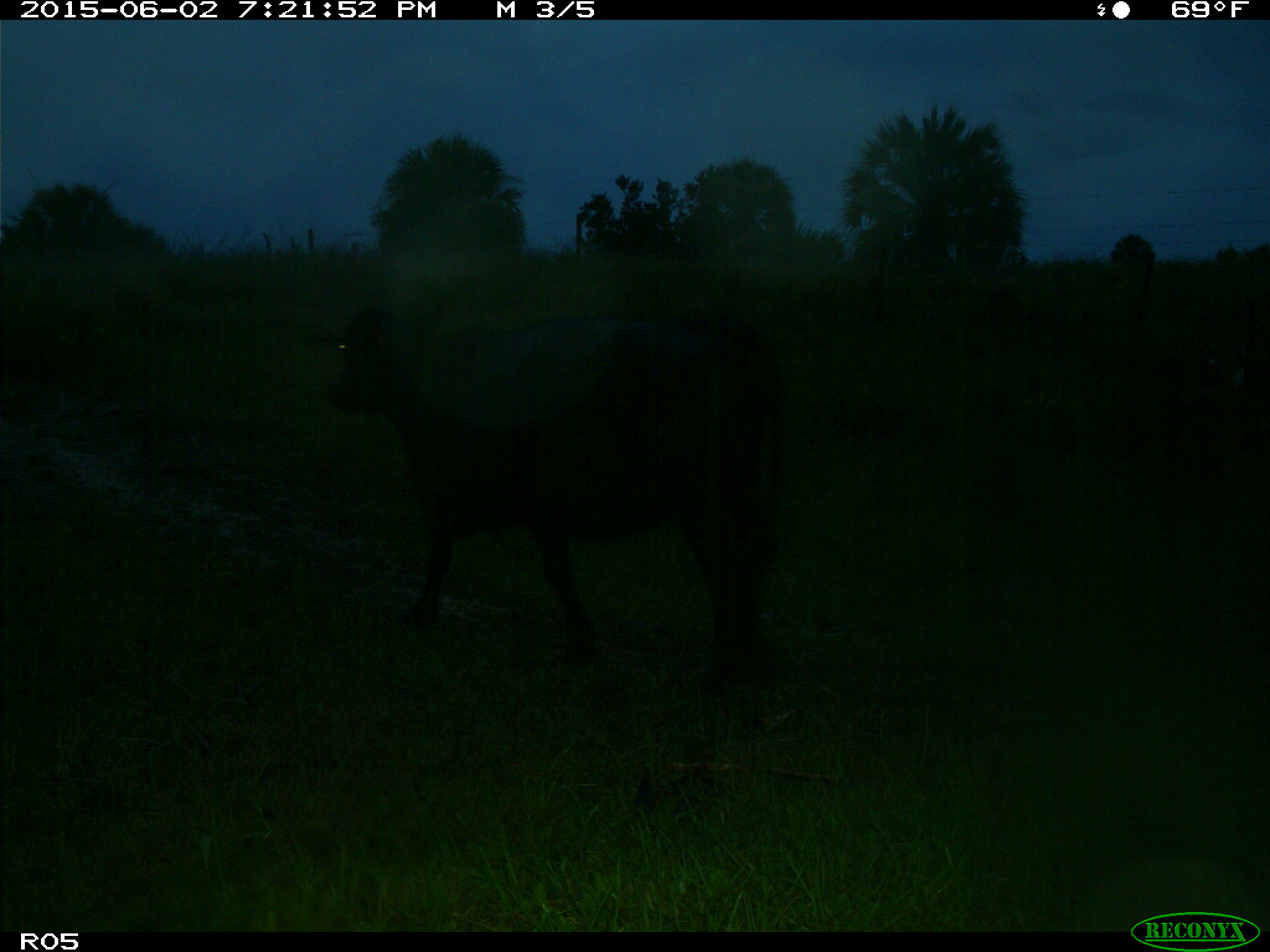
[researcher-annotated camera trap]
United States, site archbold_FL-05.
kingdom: Animalia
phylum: Chordata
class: Mammalia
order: Artiodactyla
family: Bovidae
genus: Bos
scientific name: Bos taurus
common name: domestic cow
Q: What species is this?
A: Bos taurus (domestic cow).